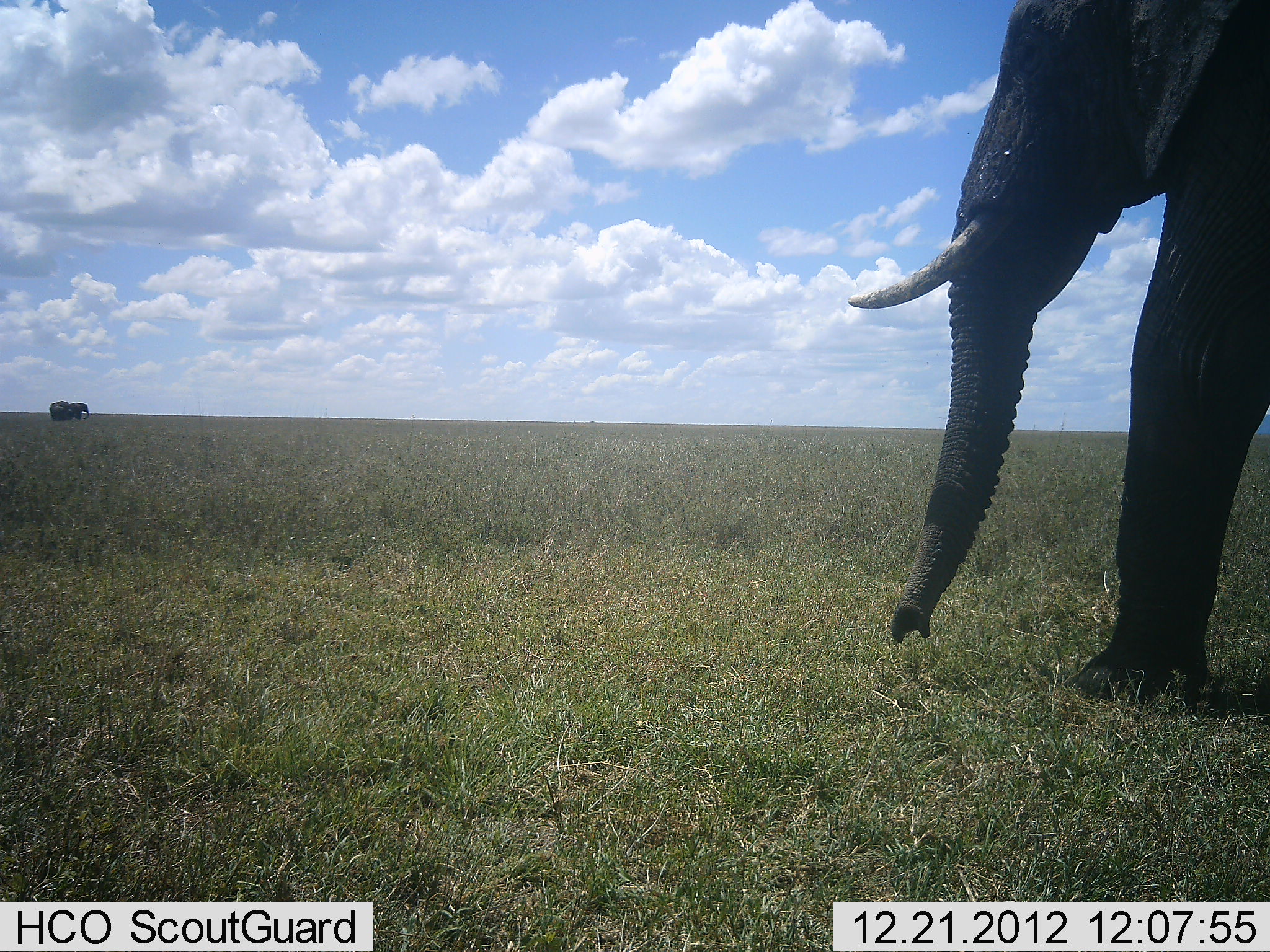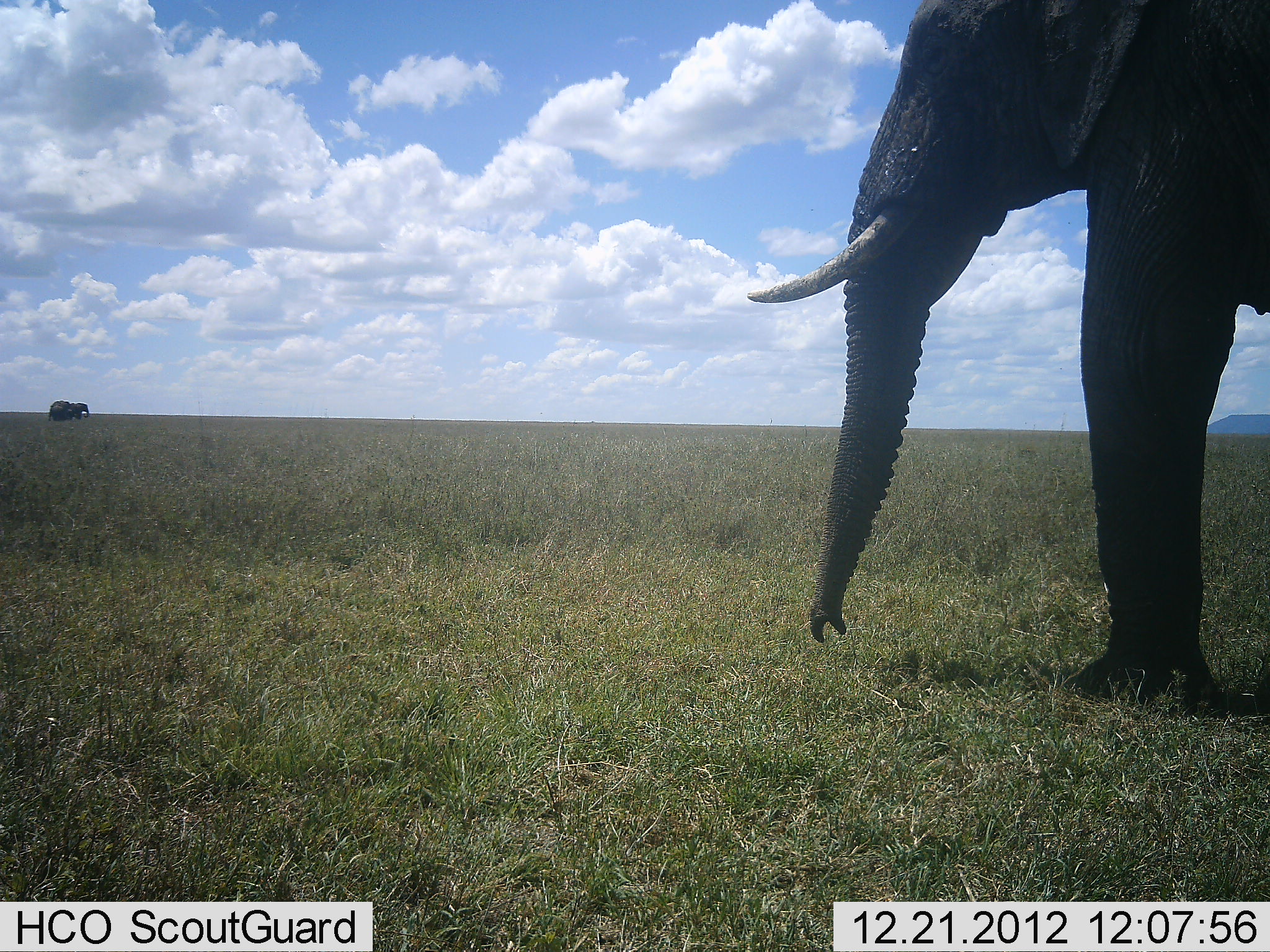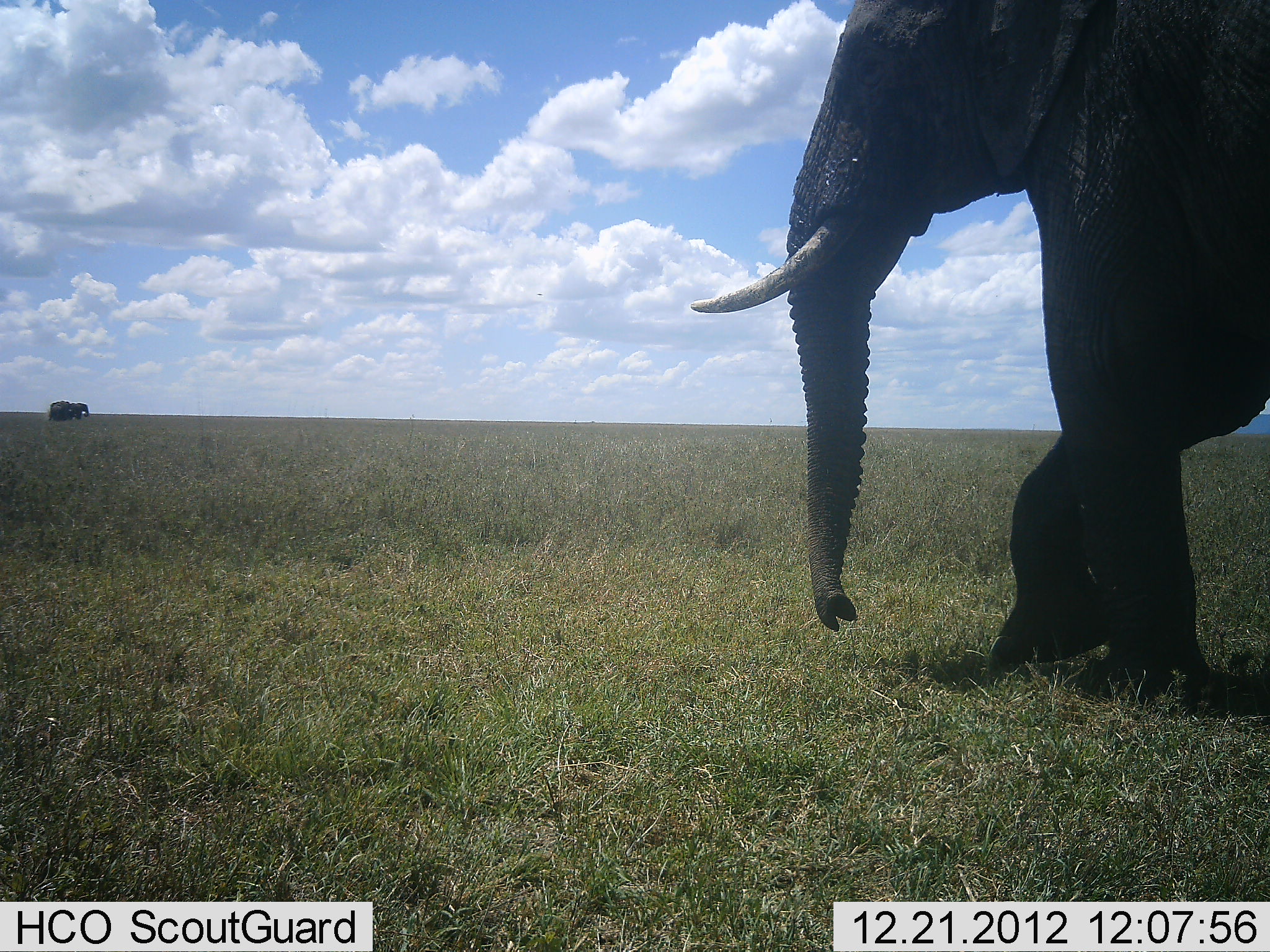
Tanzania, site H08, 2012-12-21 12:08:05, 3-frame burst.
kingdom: Animalia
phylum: Chordata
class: Mammalia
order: Proboscidea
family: Elephantidae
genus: Loxodonta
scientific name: Loxodonta africana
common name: african bush elephant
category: elephant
Elephant (african bush elephant) (Loxodonta africana), count 2. Behavior (volunteer vote fractions): standing 67%, resting 0%, moving 75%, interacting 0%. Young present (vote fraction): 4%. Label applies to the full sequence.